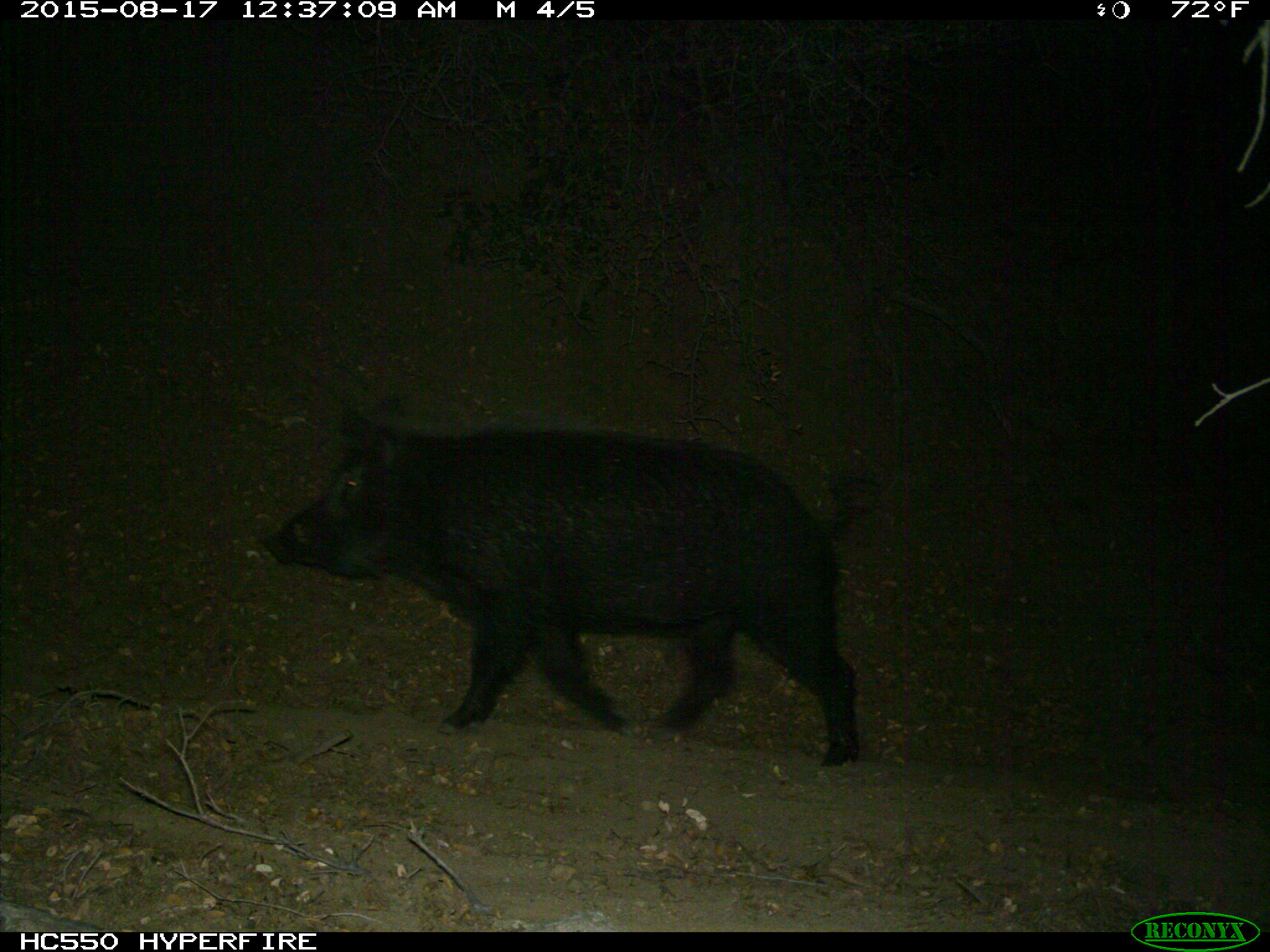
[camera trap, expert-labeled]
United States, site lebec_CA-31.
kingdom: Animalia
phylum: Chordata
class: Mammalia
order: Artiodactyla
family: Suidae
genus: Sus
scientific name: Sus scrofa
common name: wild boar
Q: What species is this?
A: Sus scrofa (wild boar).